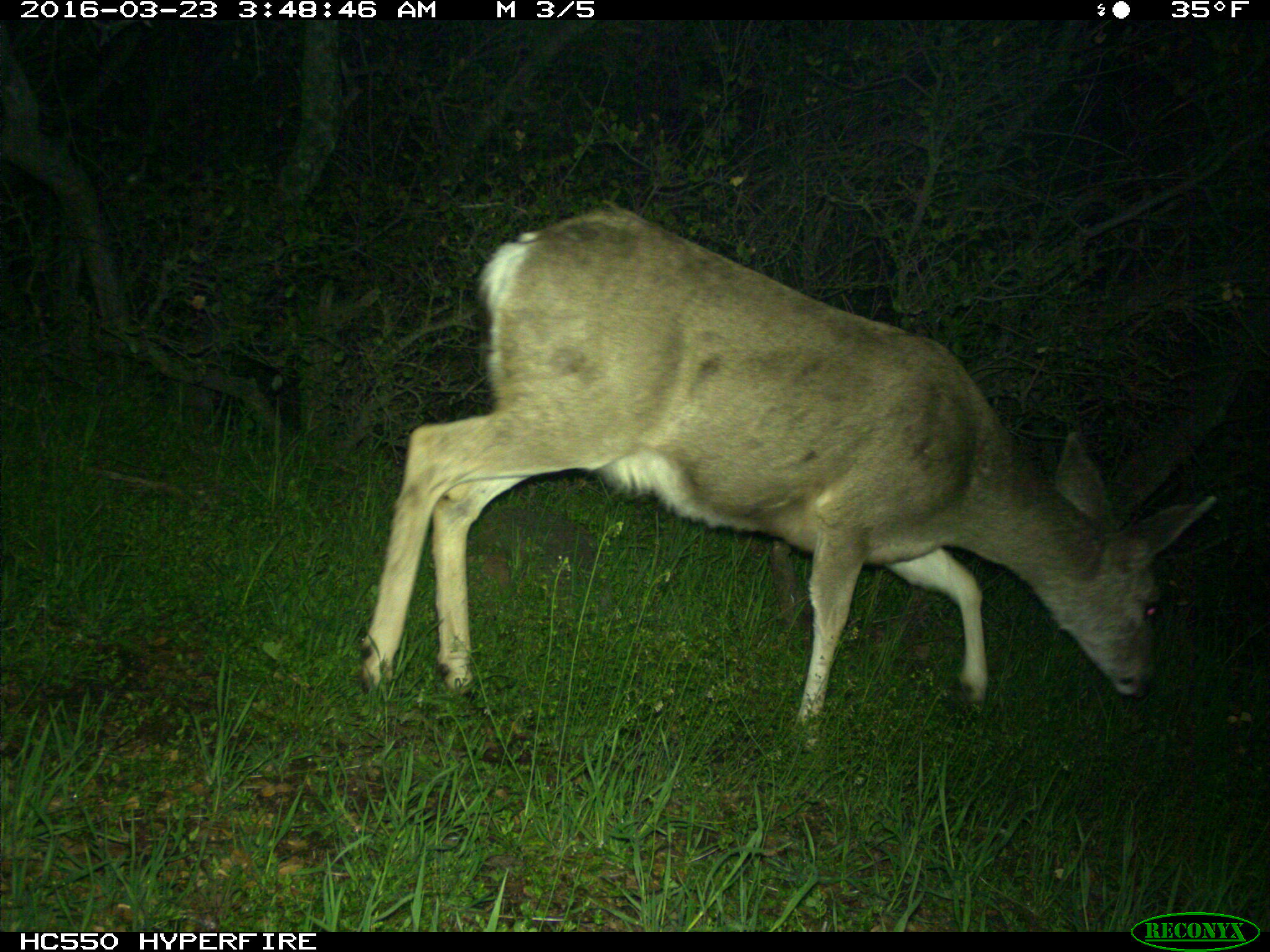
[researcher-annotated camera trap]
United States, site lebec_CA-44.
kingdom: Animalia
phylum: Chordata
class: Mammalia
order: Artiodactyla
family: Cervidae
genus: Odocoileus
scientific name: Odocoileus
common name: deer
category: unidentified deer